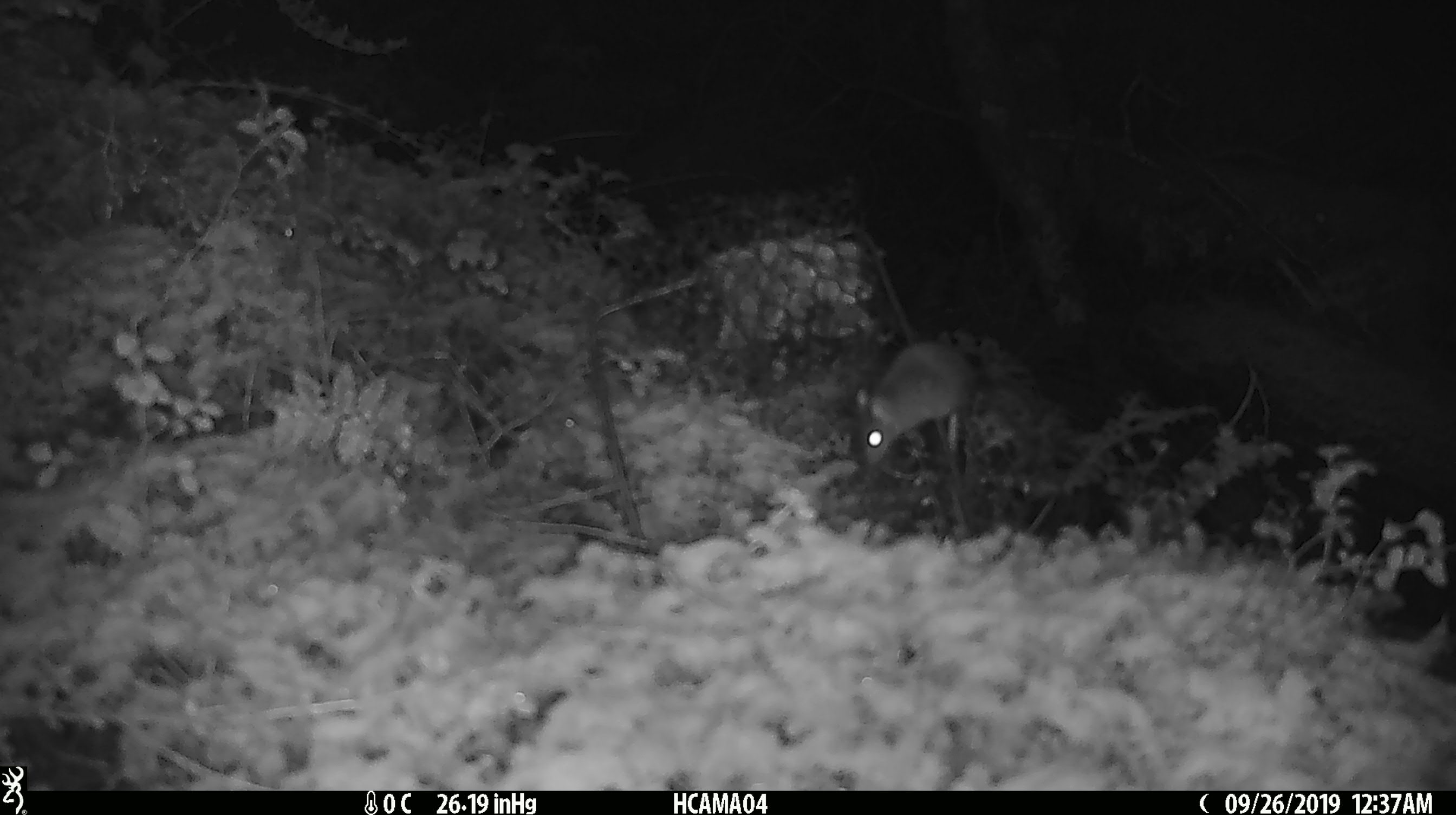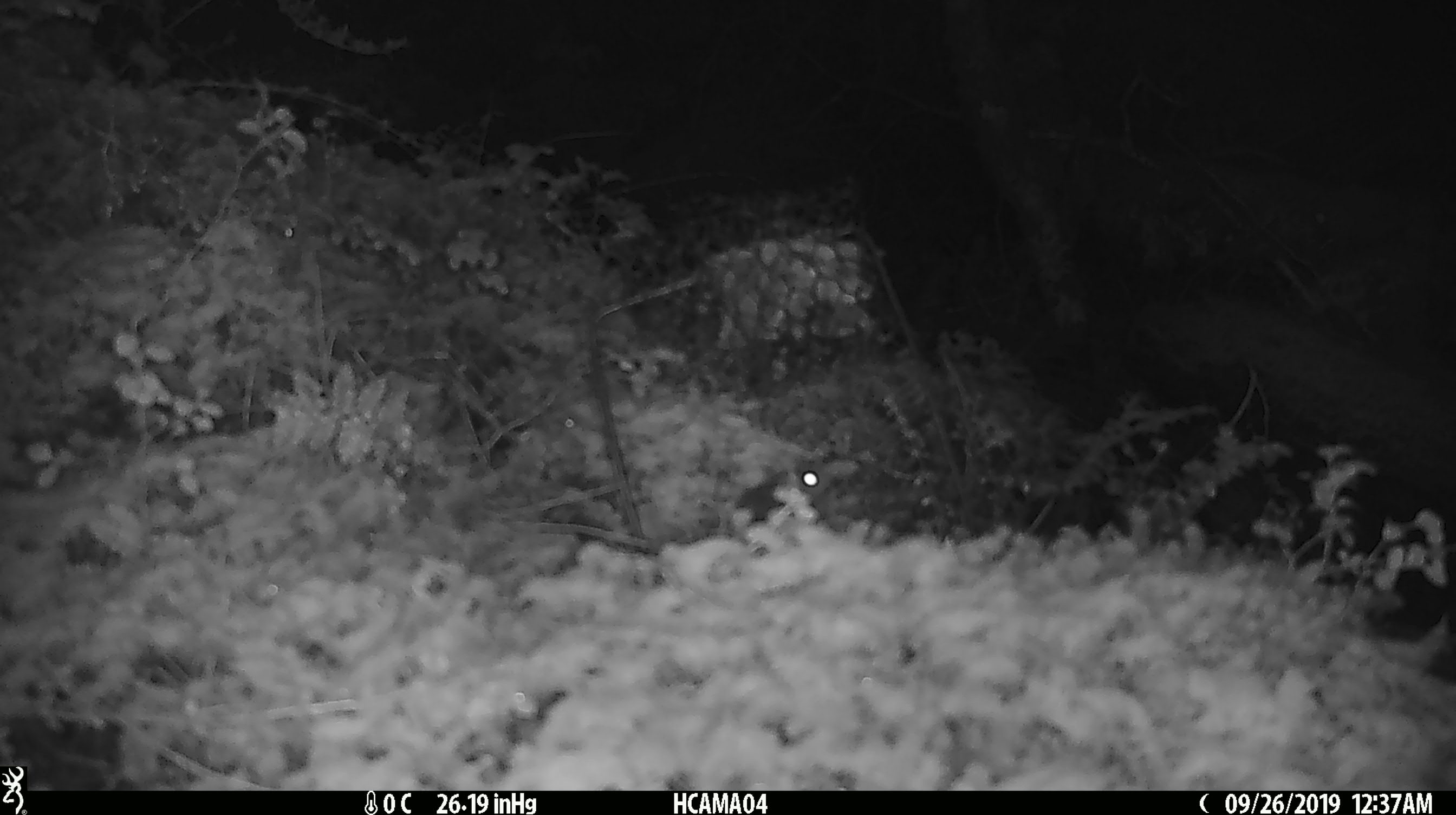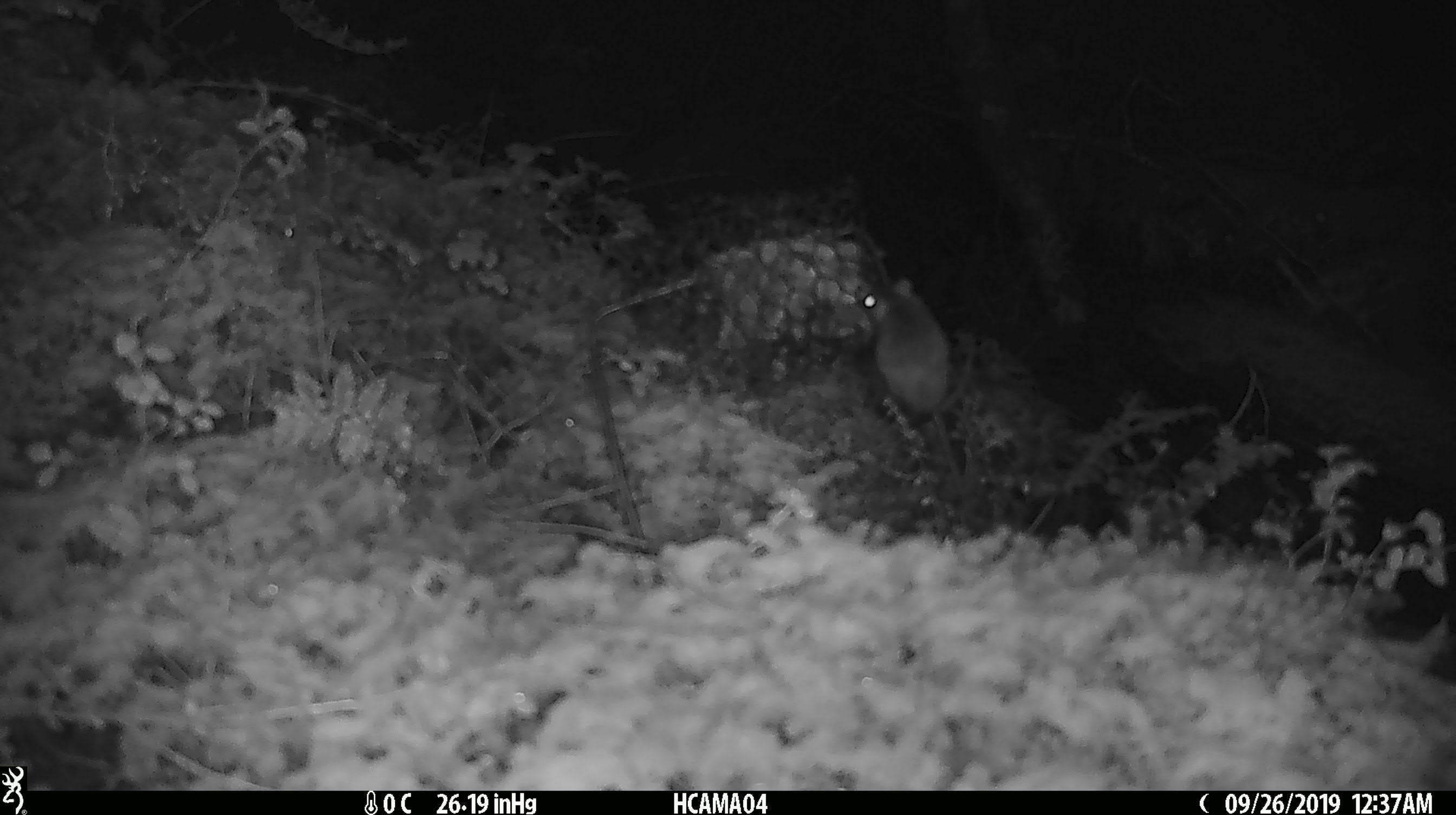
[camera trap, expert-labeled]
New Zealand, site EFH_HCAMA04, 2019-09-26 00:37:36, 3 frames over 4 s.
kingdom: Animalia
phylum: Chordata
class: Mammalia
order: Rodentia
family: Muridae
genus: Mus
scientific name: Mus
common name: mouse